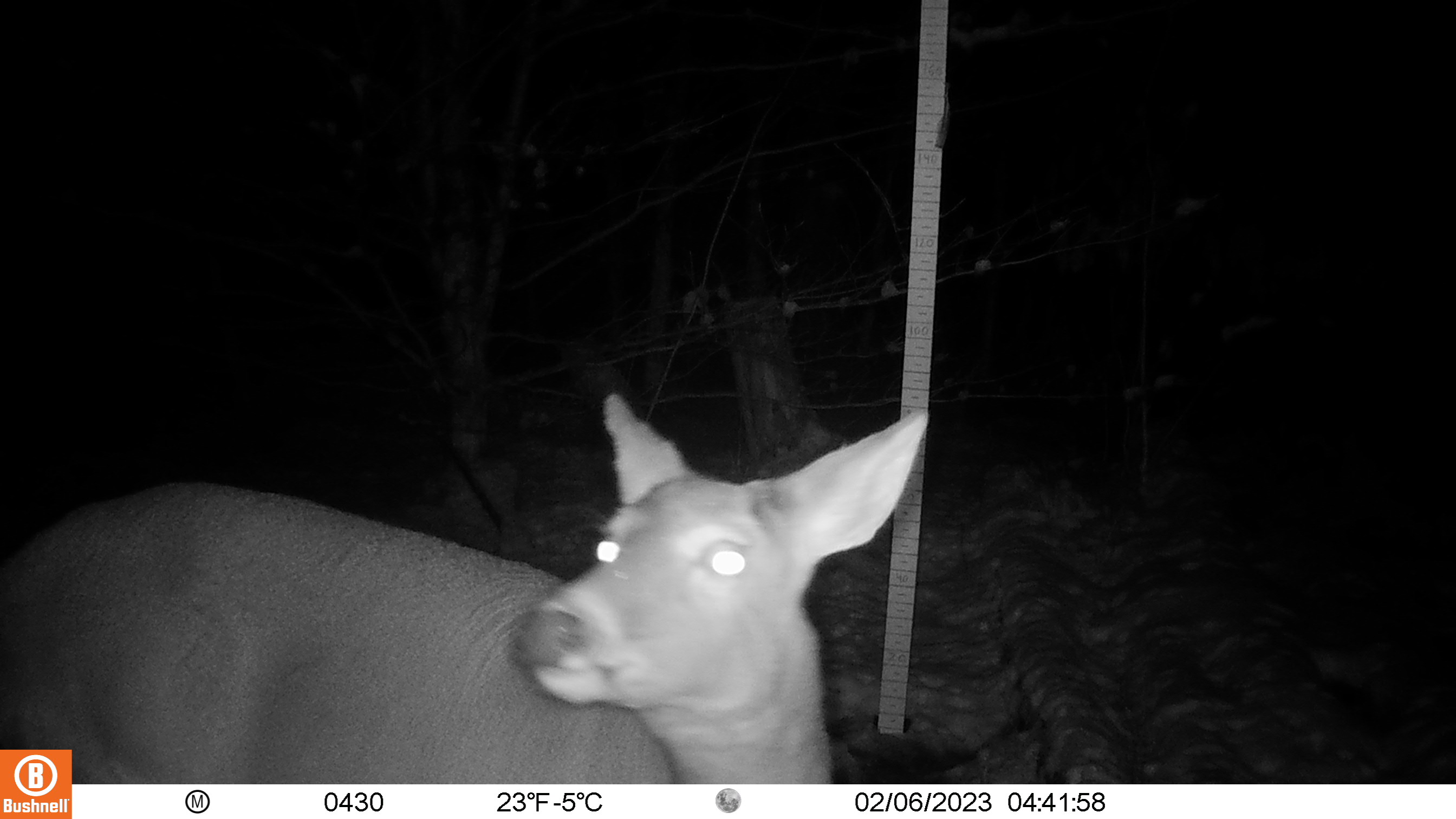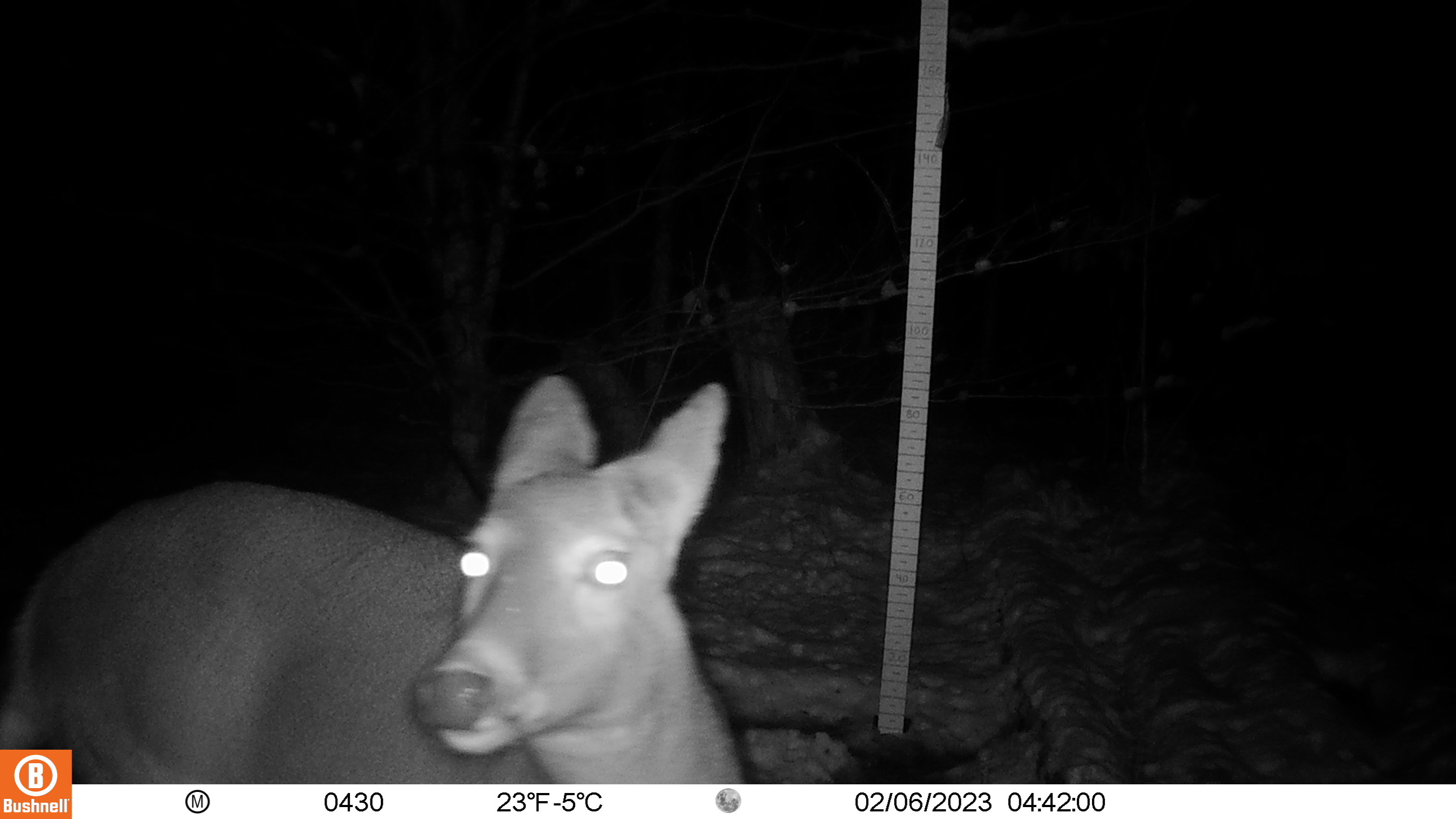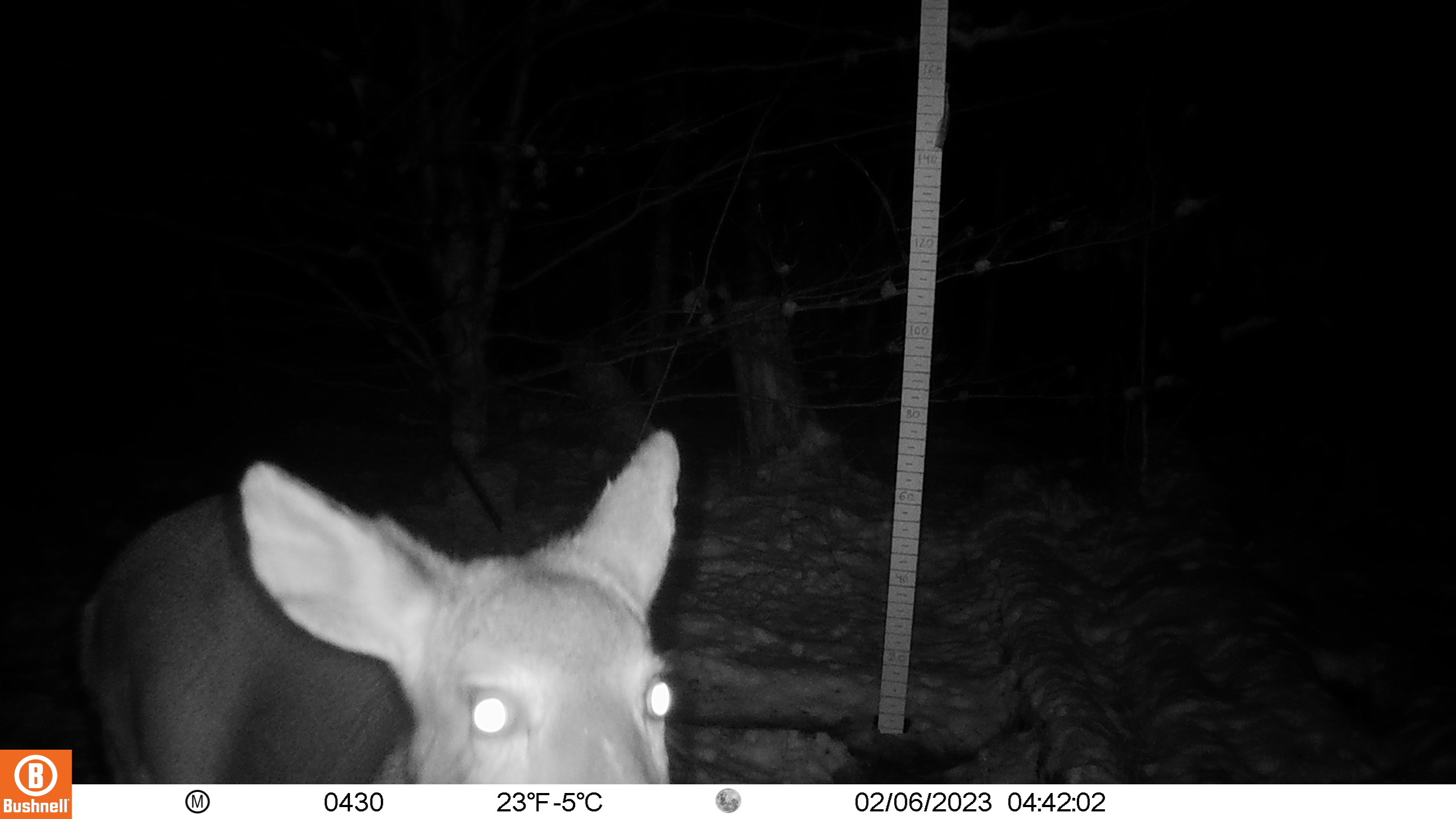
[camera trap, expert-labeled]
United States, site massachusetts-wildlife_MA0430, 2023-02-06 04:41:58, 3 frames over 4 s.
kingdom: Animalia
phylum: Chordata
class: Mammalia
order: Artiodactyla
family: Cervidae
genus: Odocoileus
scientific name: Odocoileus virginianus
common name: white-tailed deer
White-tailed deer (Odocoileus virginianus).